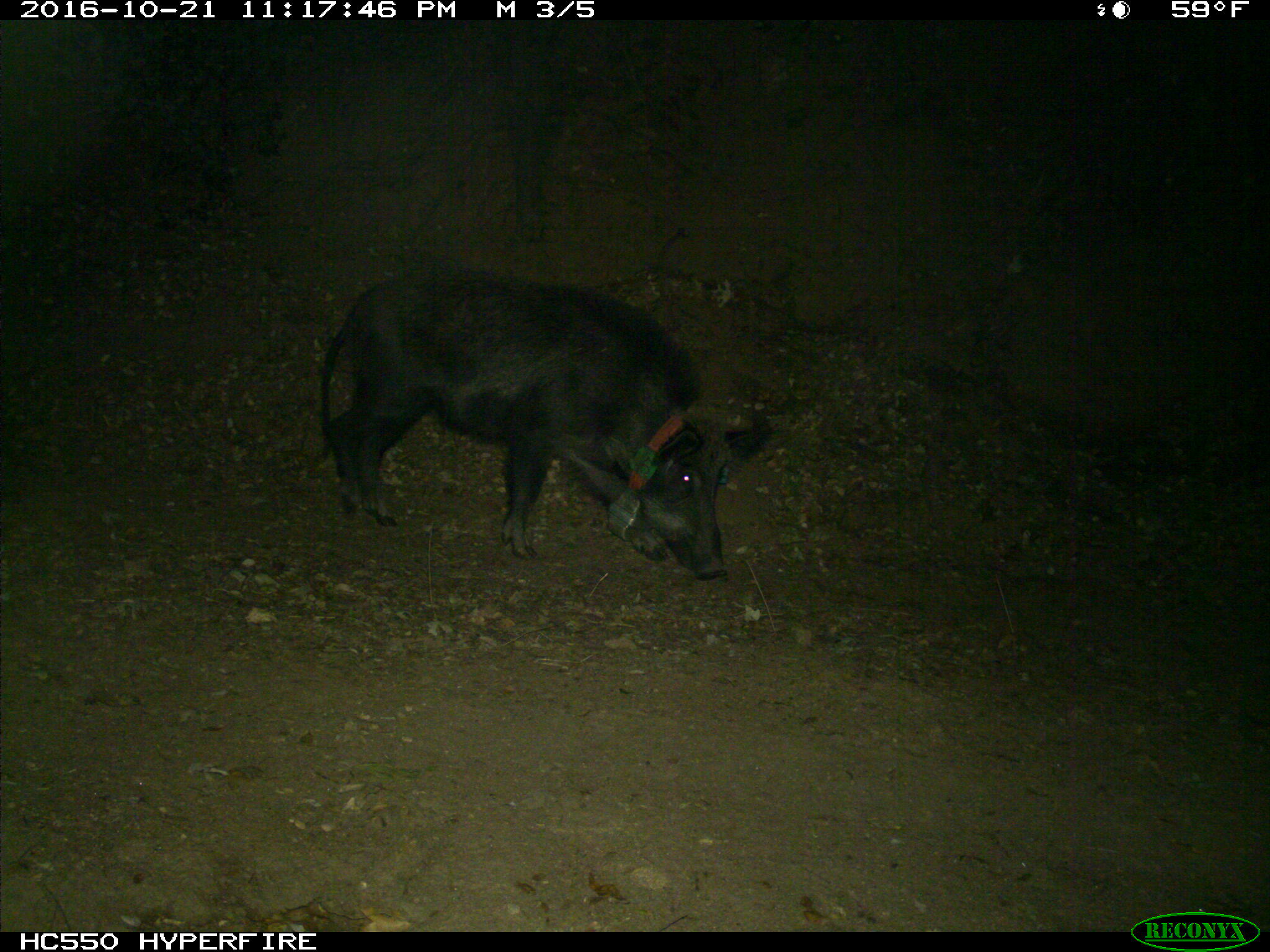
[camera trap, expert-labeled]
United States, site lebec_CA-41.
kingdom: Animalia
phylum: Chordata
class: Mammalia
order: Artiodactyla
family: Suidae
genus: Sus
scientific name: Sus scrofa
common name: wild boar